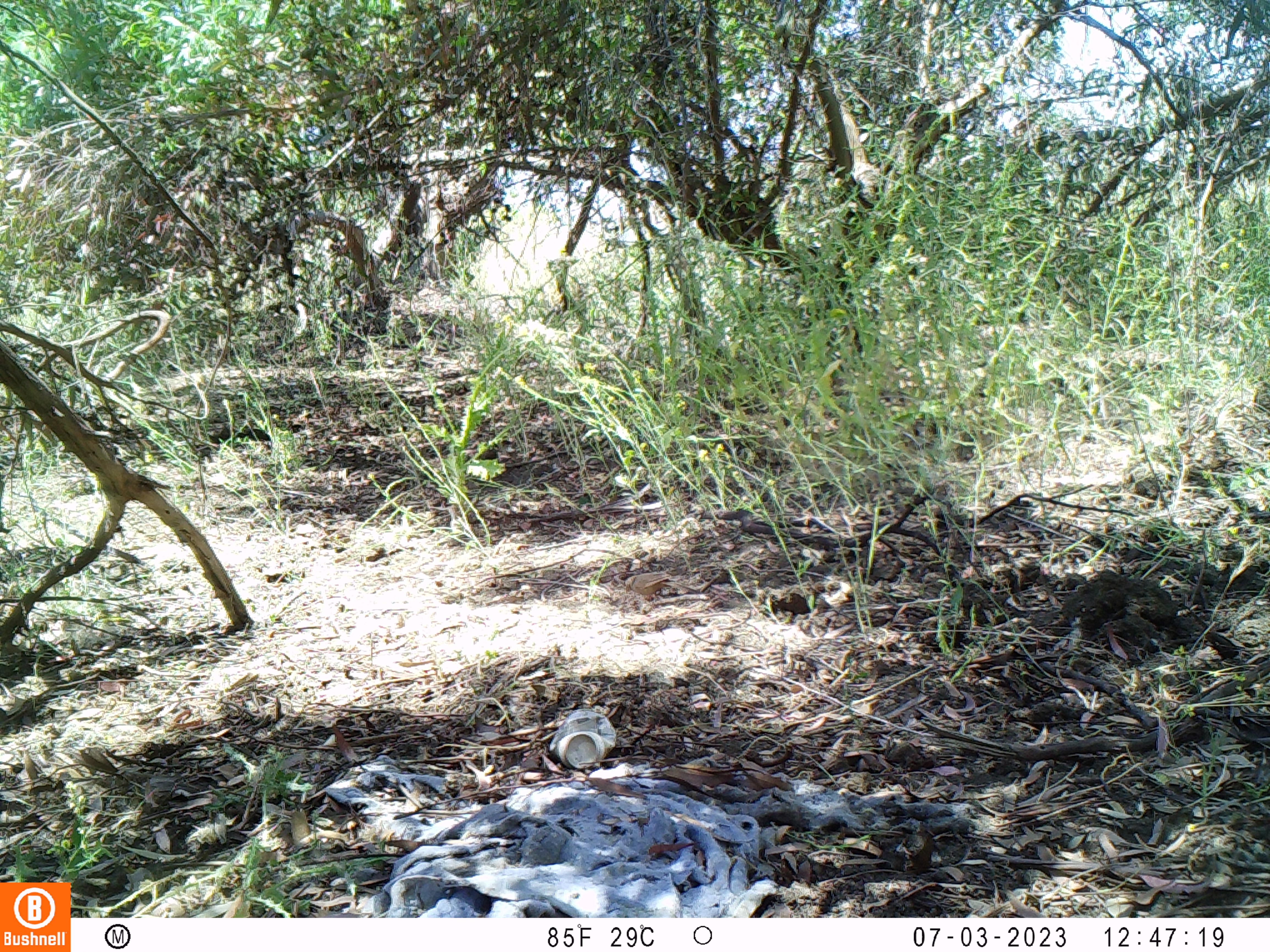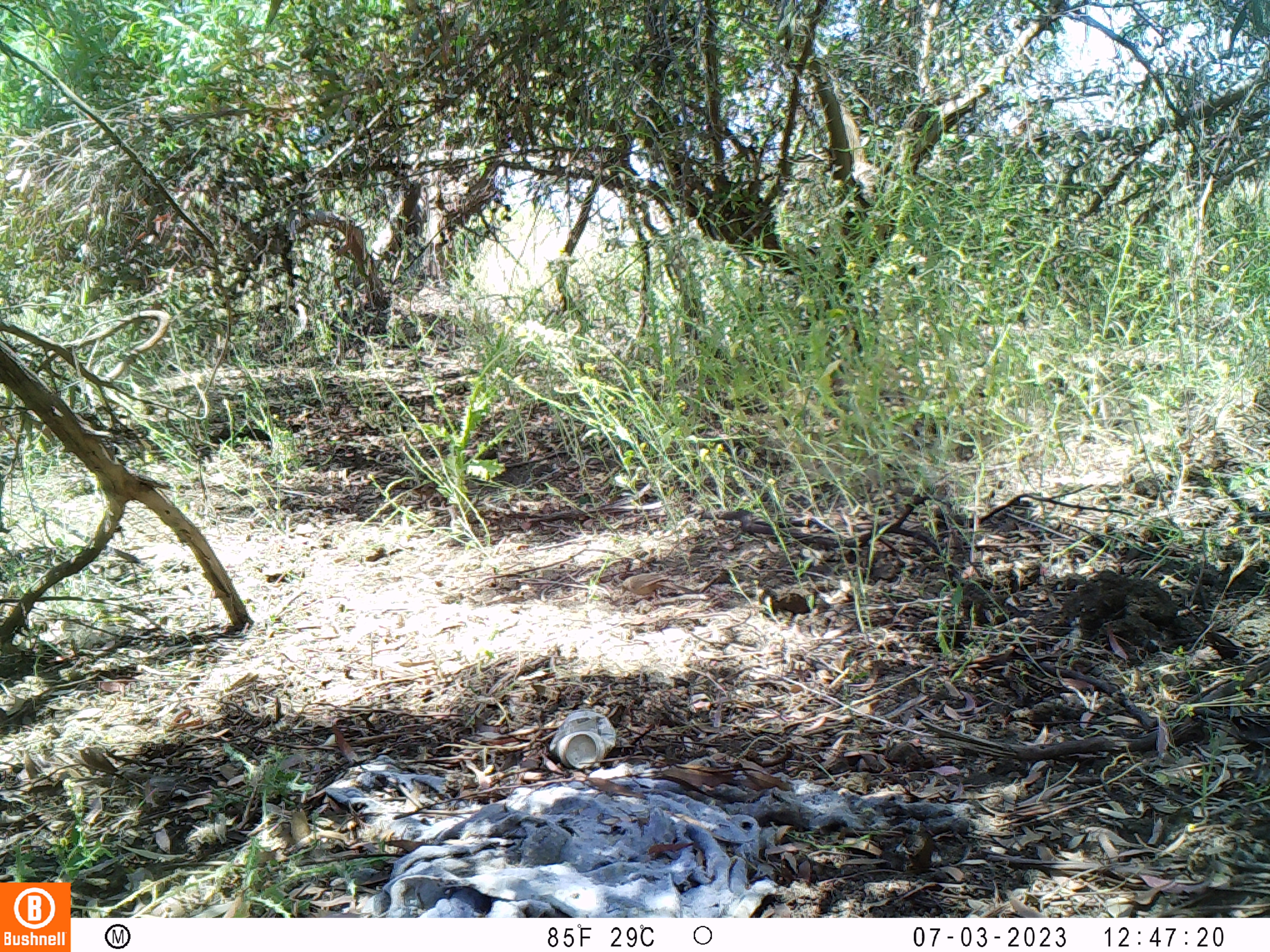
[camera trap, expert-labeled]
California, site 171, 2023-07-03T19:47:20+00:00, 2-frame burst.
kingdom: Animalia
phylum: Chordata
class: Aves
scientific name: Aves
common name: bird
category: unknown bird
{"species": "unknown bird (bird) (Aves)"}